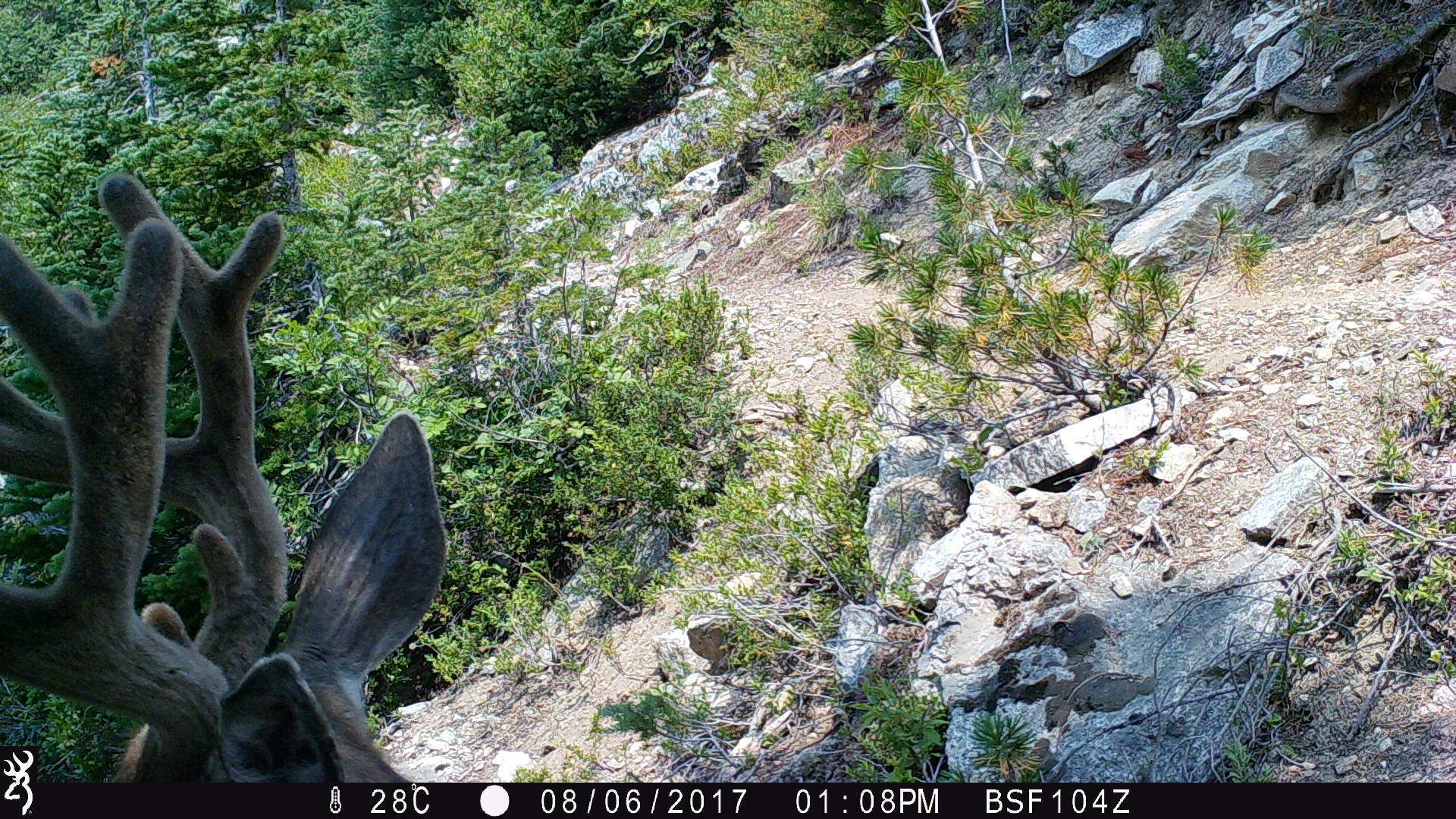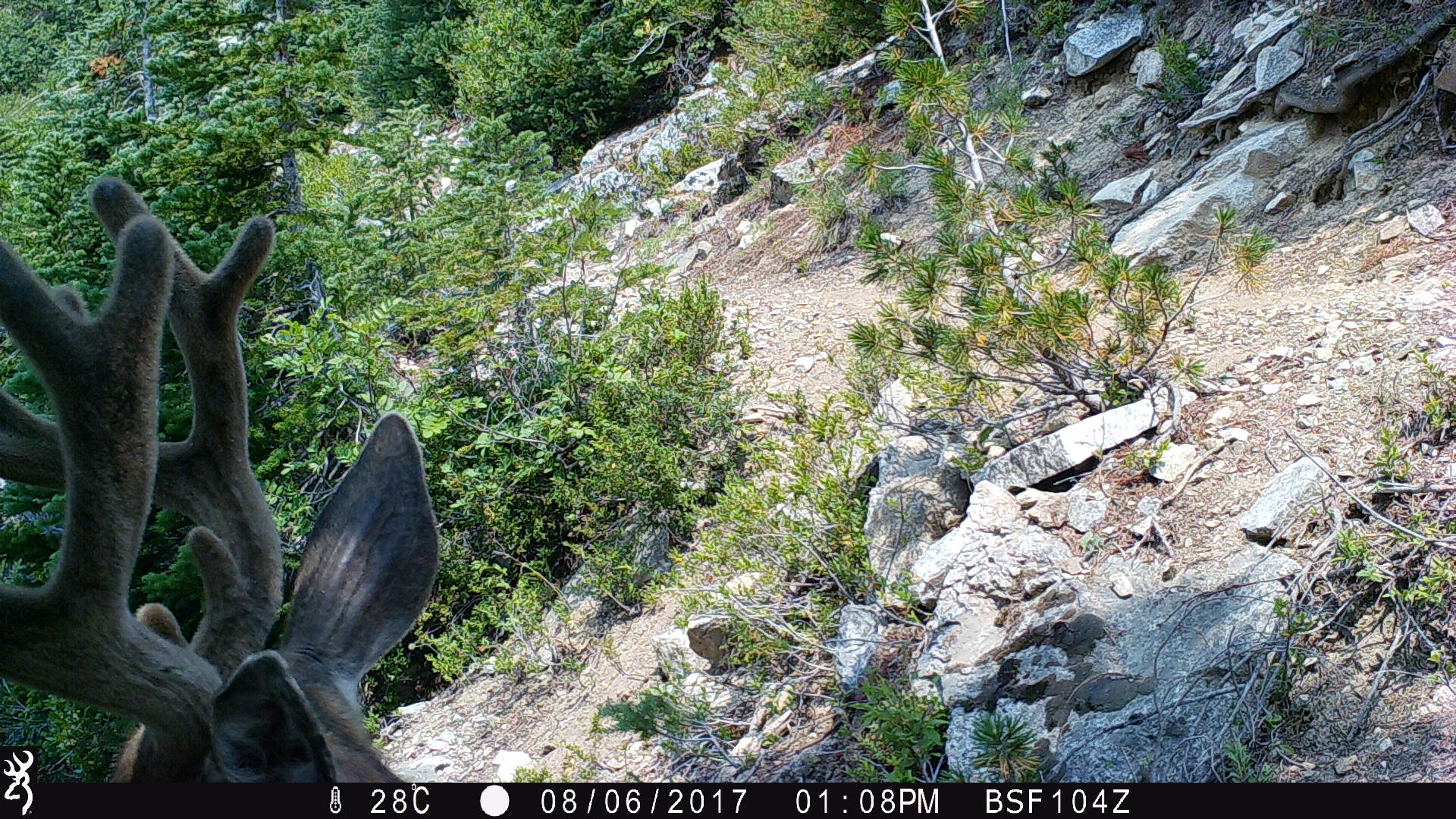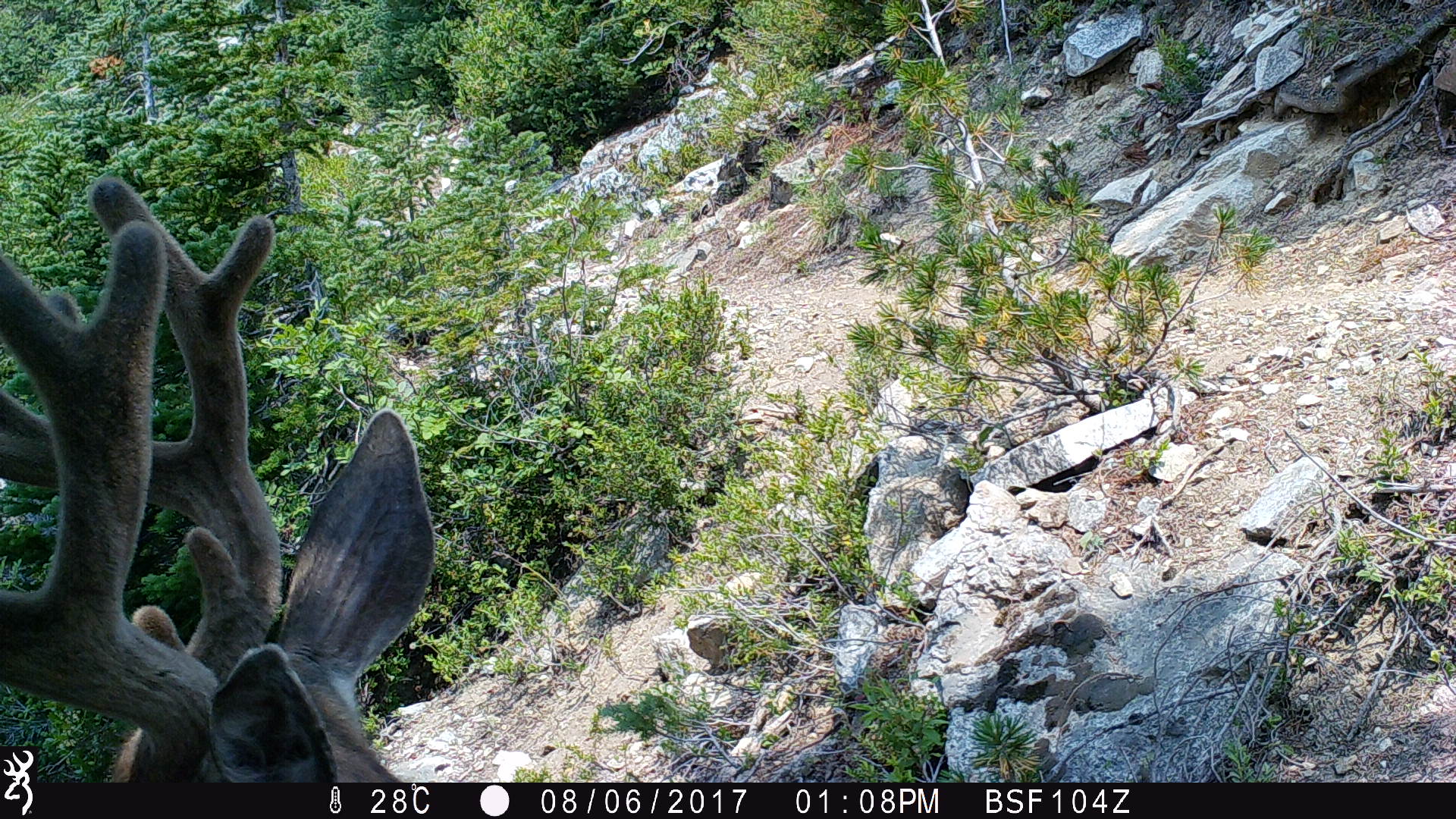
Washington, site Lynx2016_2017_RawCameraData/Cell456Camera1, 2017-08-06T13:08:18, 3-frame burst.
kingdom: Animalia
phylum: Chordata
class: Mammalia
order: Artiodactyla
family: Cervidae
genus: Odocoileus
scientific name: Odocoileus hemionus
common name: mule deer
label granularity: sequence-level